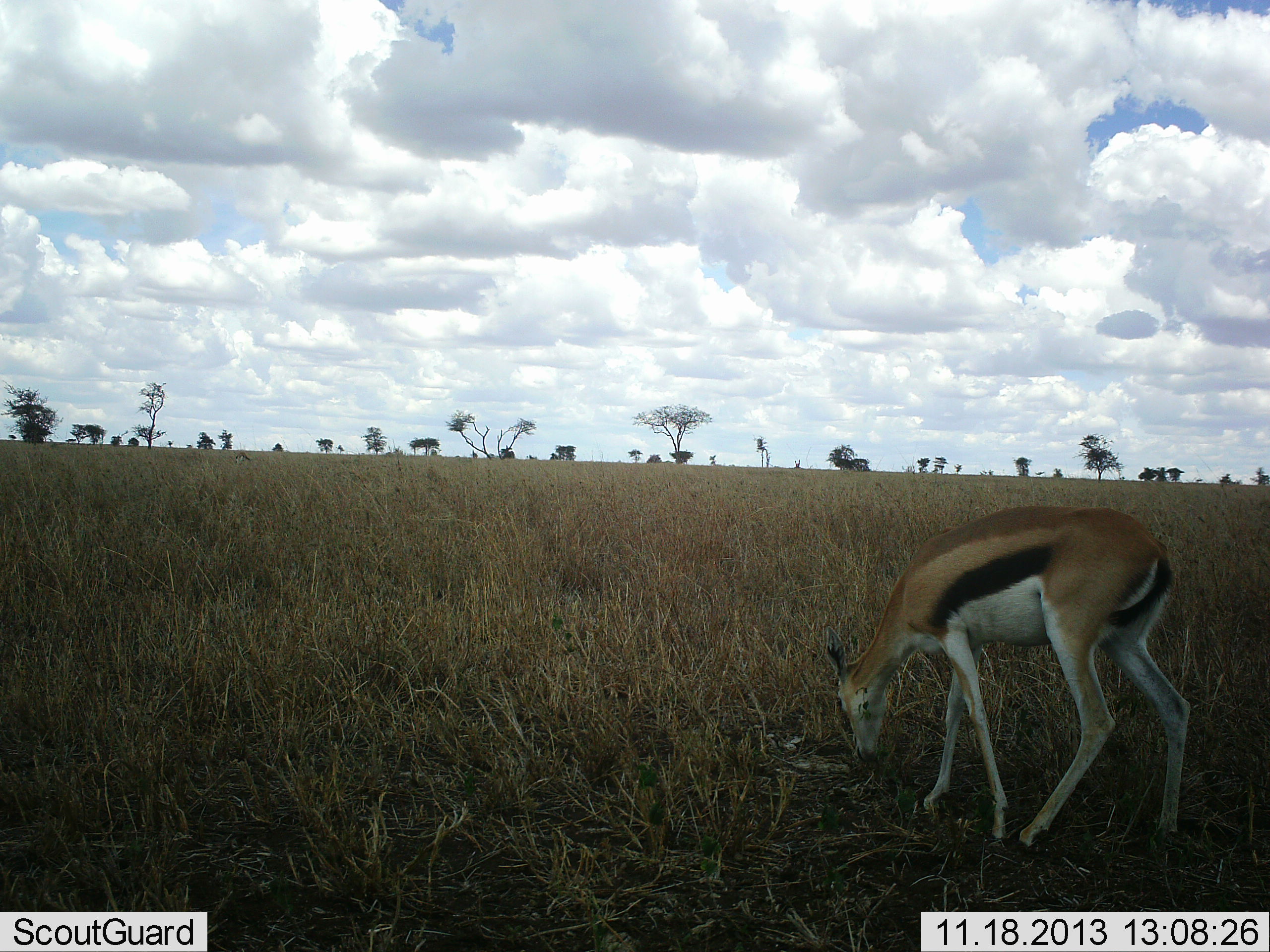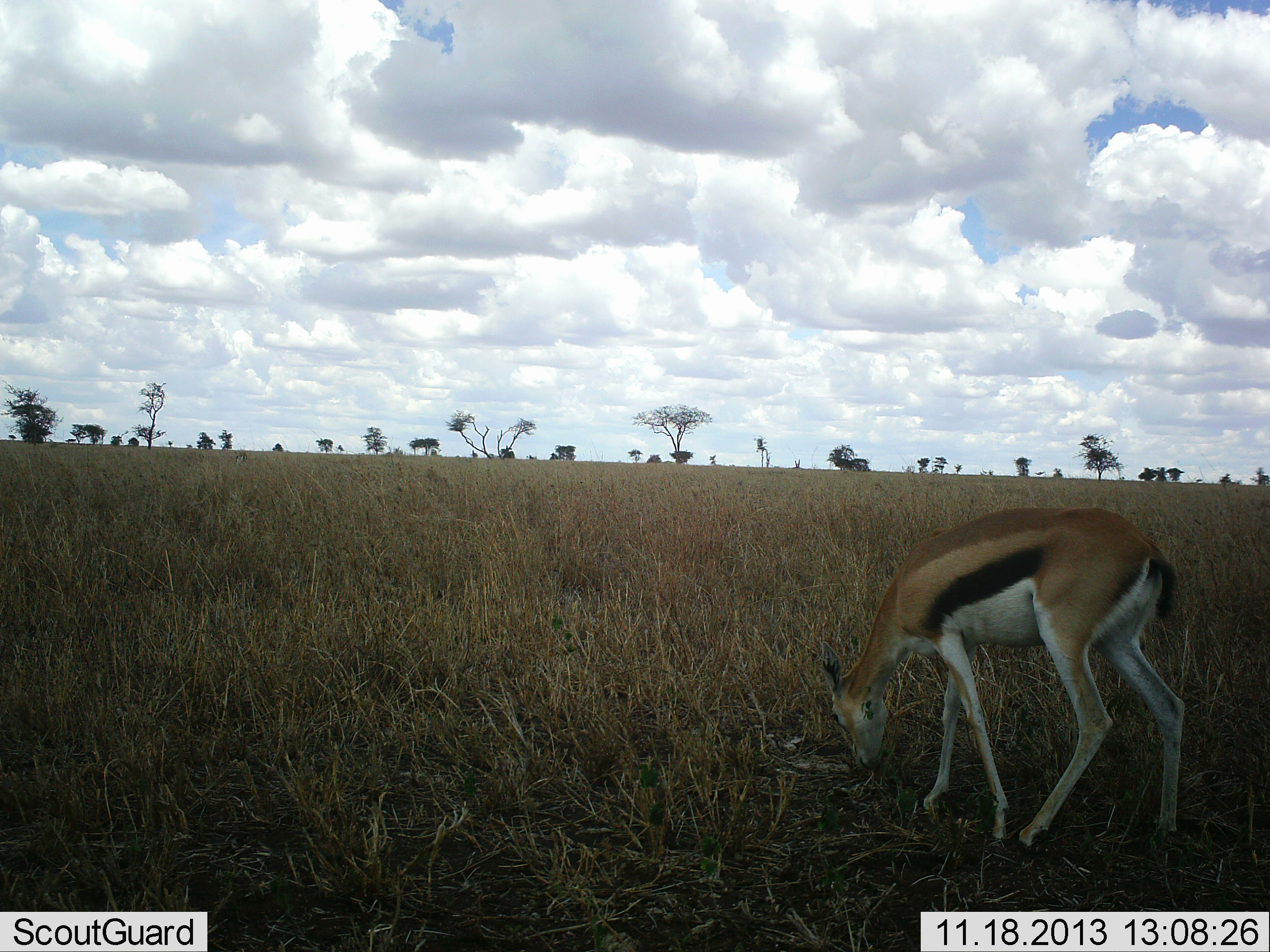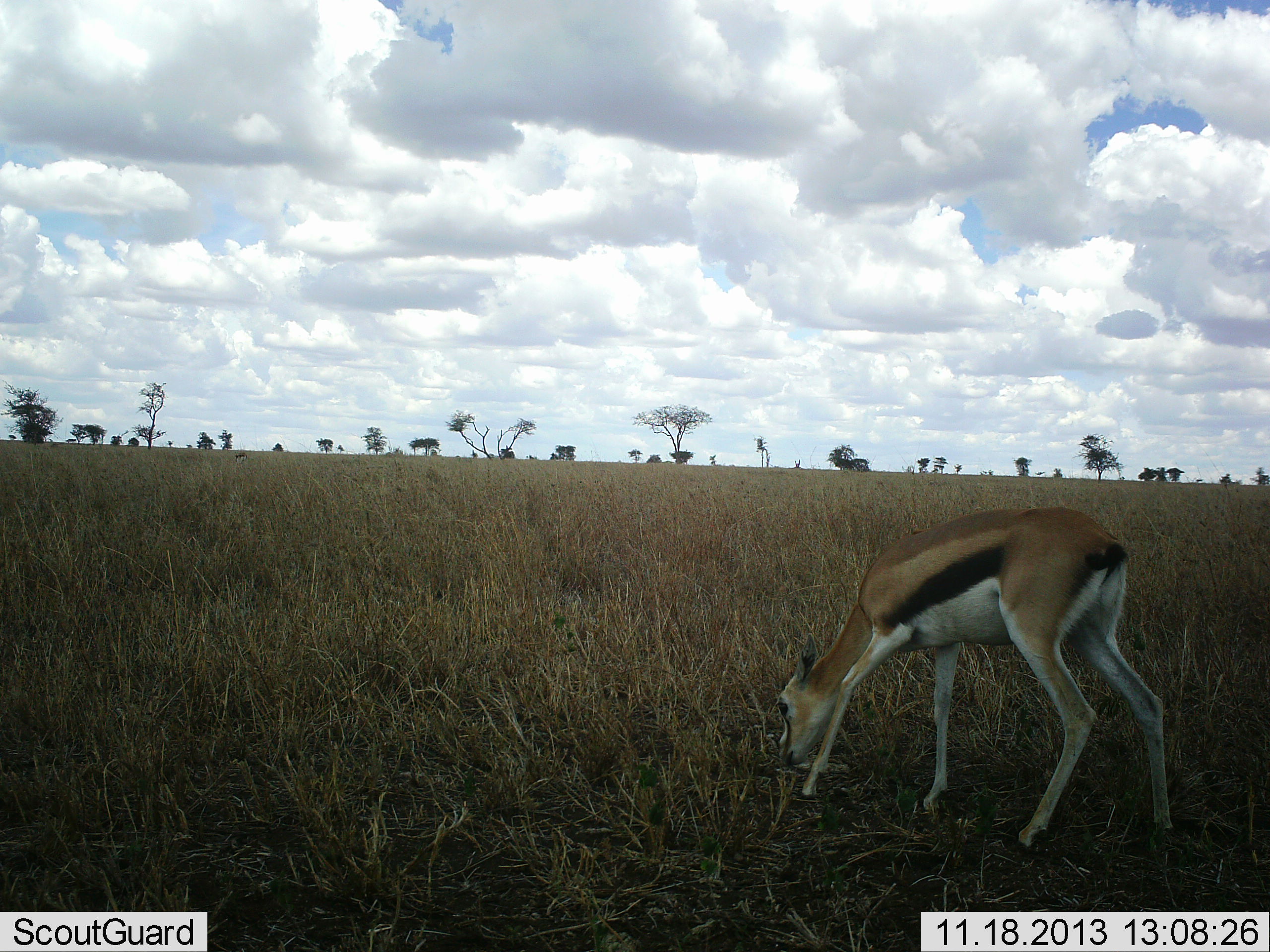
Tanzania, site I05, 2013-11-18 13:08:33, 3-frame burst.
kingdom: Animalia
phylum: Chordata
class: Mammalia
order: Artiodactyla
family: Bovidae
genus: Eudorcas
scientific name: Eudorcas thomsonii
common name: thomson's gazelle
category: gazellethomsons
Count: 1.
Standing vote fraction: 15%.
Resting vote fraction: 0%.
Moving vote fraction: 12%.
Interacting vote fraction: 0%.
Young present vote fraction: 0%.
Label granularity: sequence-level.